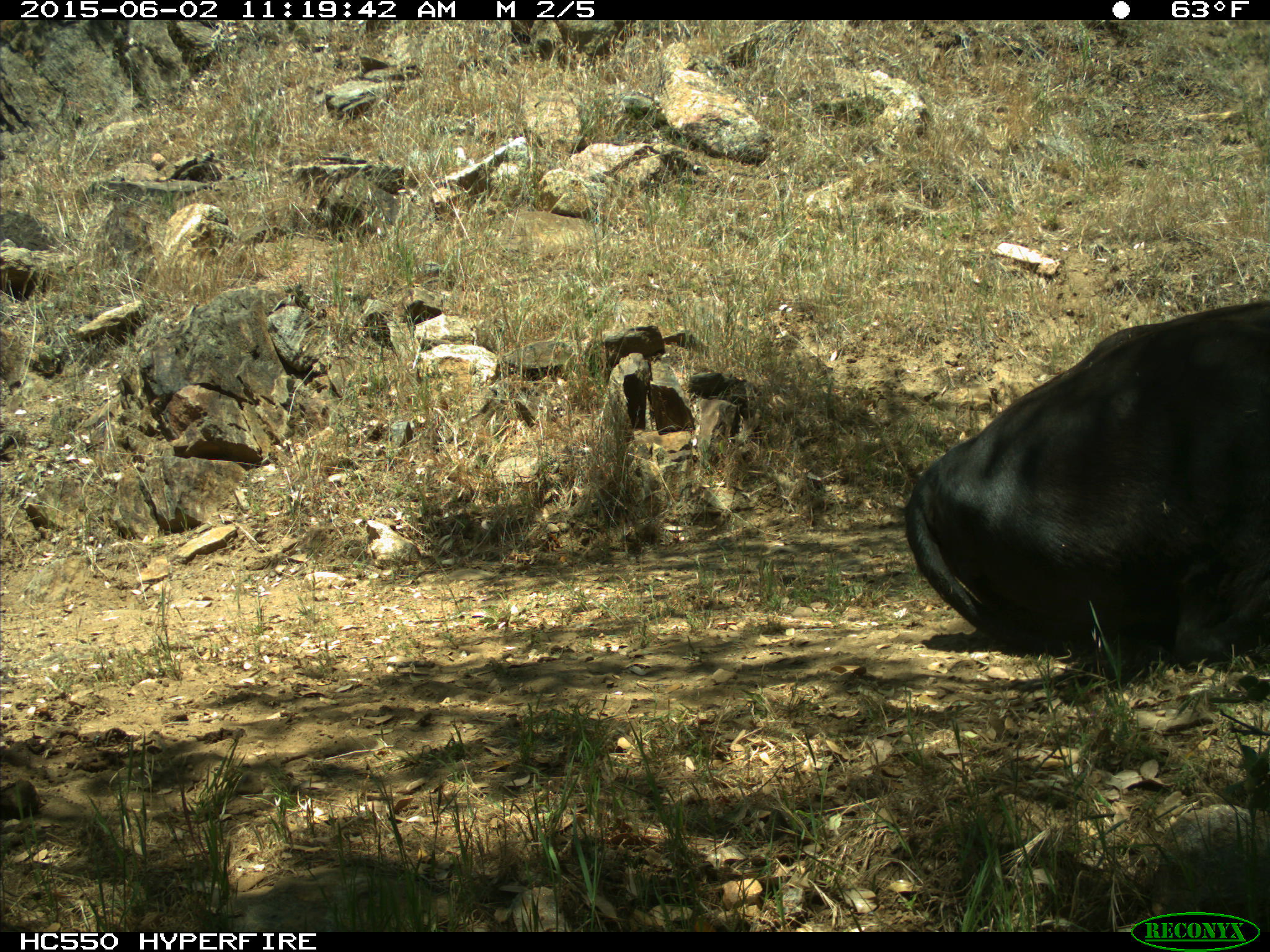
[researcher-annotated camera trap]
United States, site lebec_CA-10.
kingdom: Animalia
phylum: Chordata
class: Mammalia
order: Artiodactyla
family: Bovidae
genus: Bos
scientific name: Bos taurus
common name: domestic cow